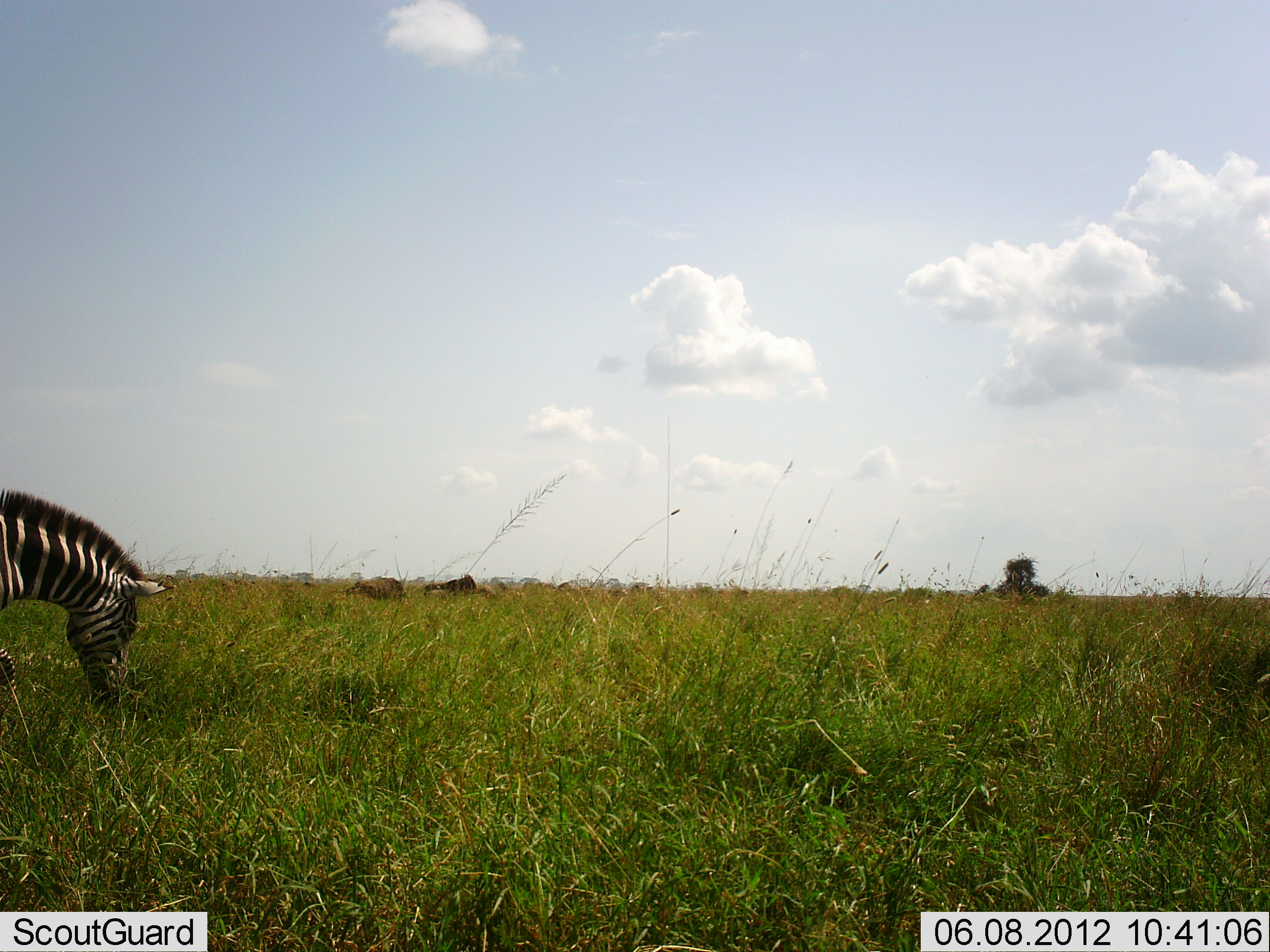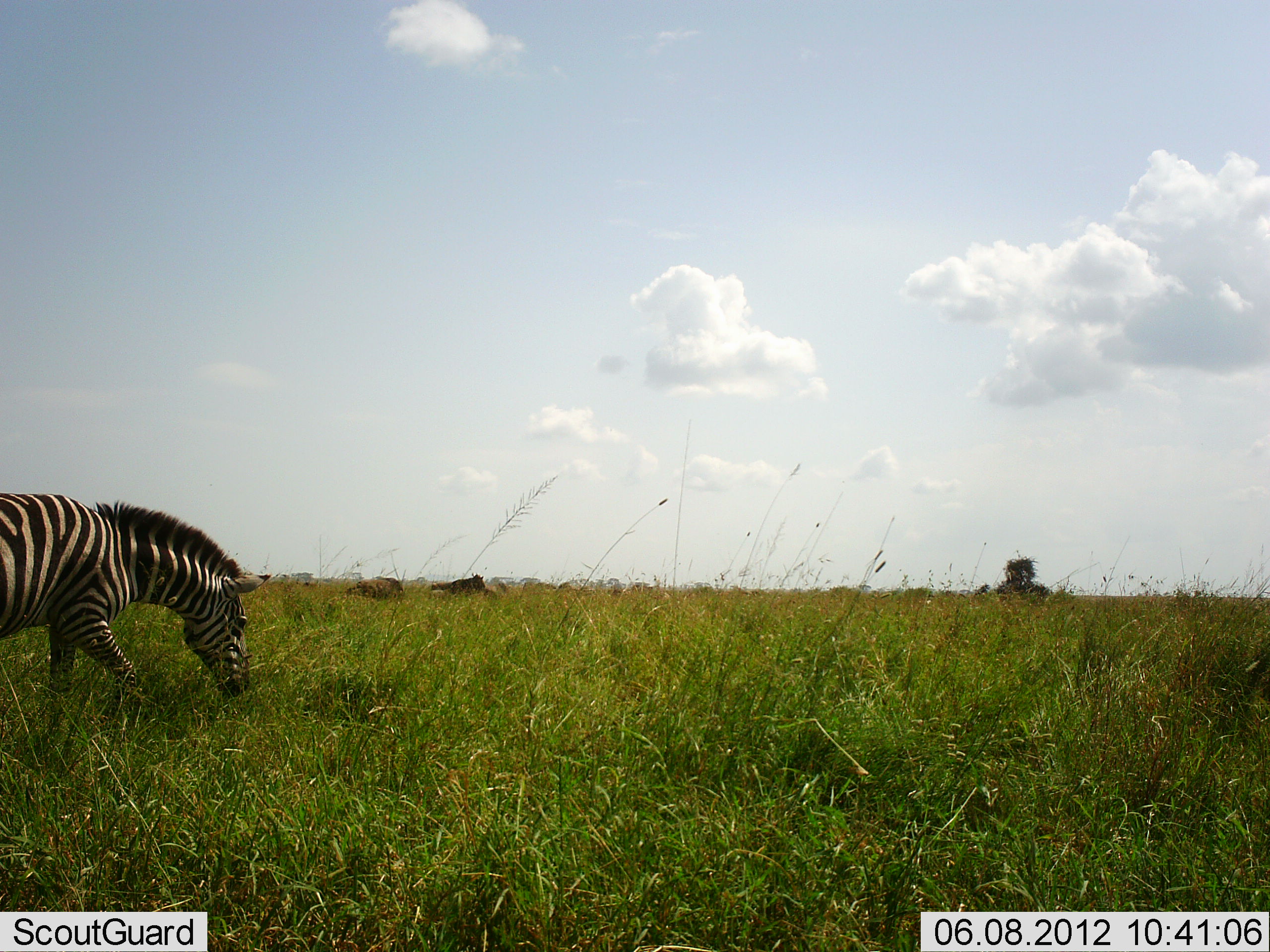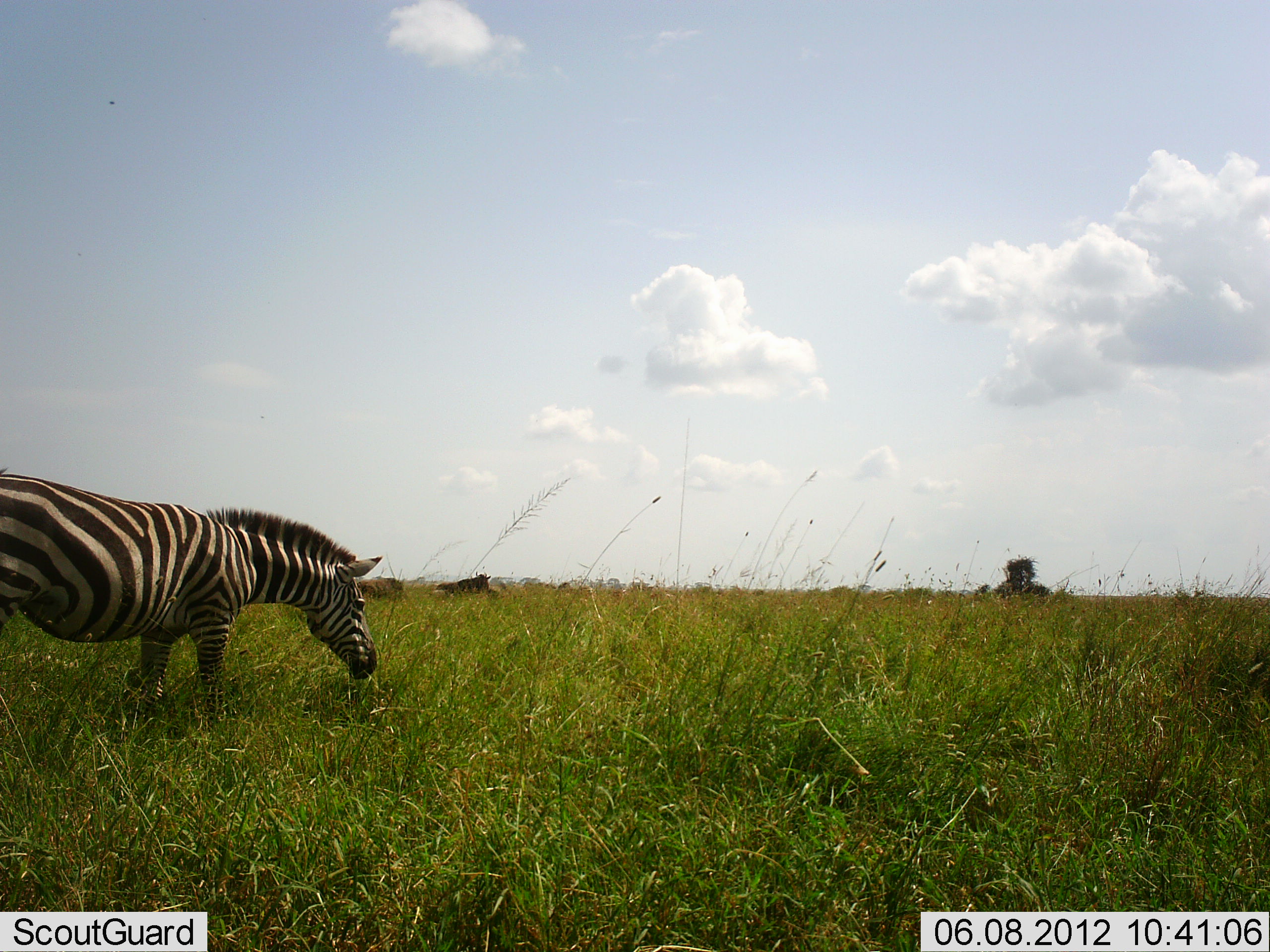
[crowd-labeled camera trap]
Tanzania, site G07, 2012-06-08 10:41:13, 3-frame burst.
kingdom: Animalia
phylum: Chordata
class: Mammalia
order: Perissodactyla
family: Equidae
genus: Equus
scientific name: Equus quagga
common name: plains zebra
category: zebra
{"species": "zebra (plains zebra) (Equus quagga)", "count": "1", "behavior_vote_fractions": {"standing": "7%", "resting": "0%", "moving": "50%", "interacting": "0%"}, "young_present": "0%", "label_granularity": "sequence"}